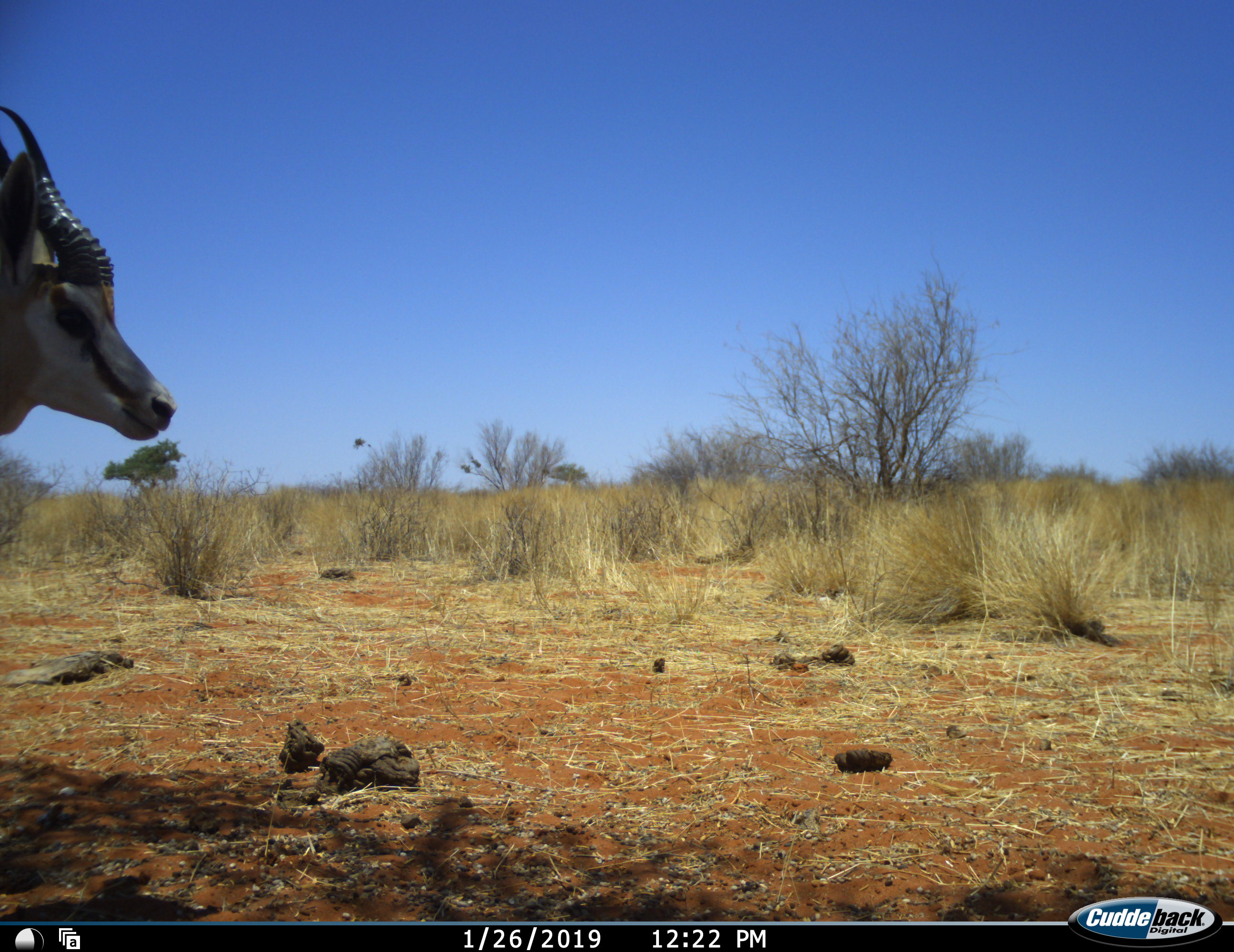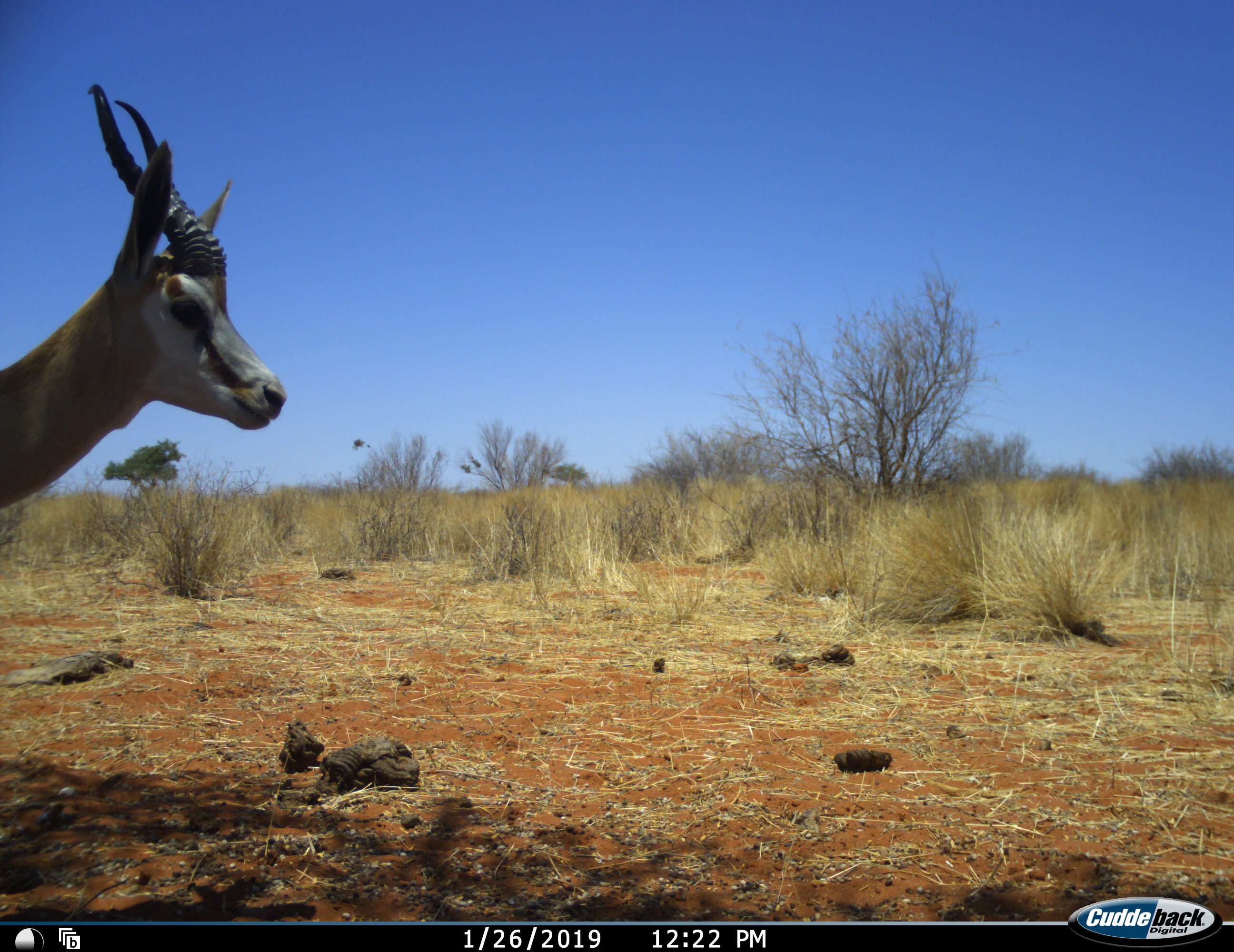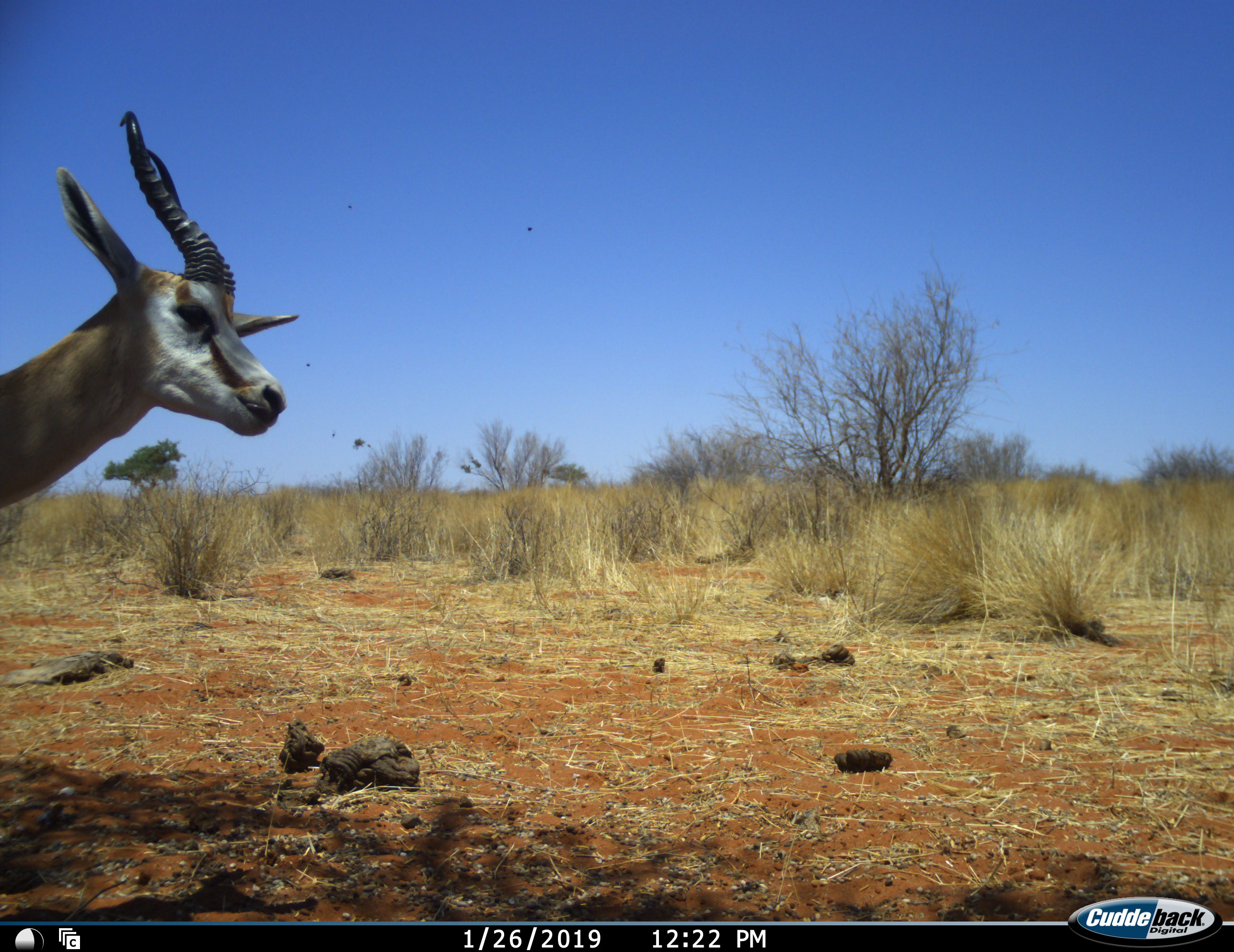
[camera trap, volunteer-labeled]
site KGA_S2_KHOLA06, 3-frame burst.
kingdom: Animalia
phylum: Chordata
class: Mammalia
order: Artiodactyla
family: Bovidae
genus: Antidorcas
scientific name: Antidorcas marsupialis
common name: springbok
Springbok (Antidorcas marsupialis), count 1. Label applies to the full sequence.